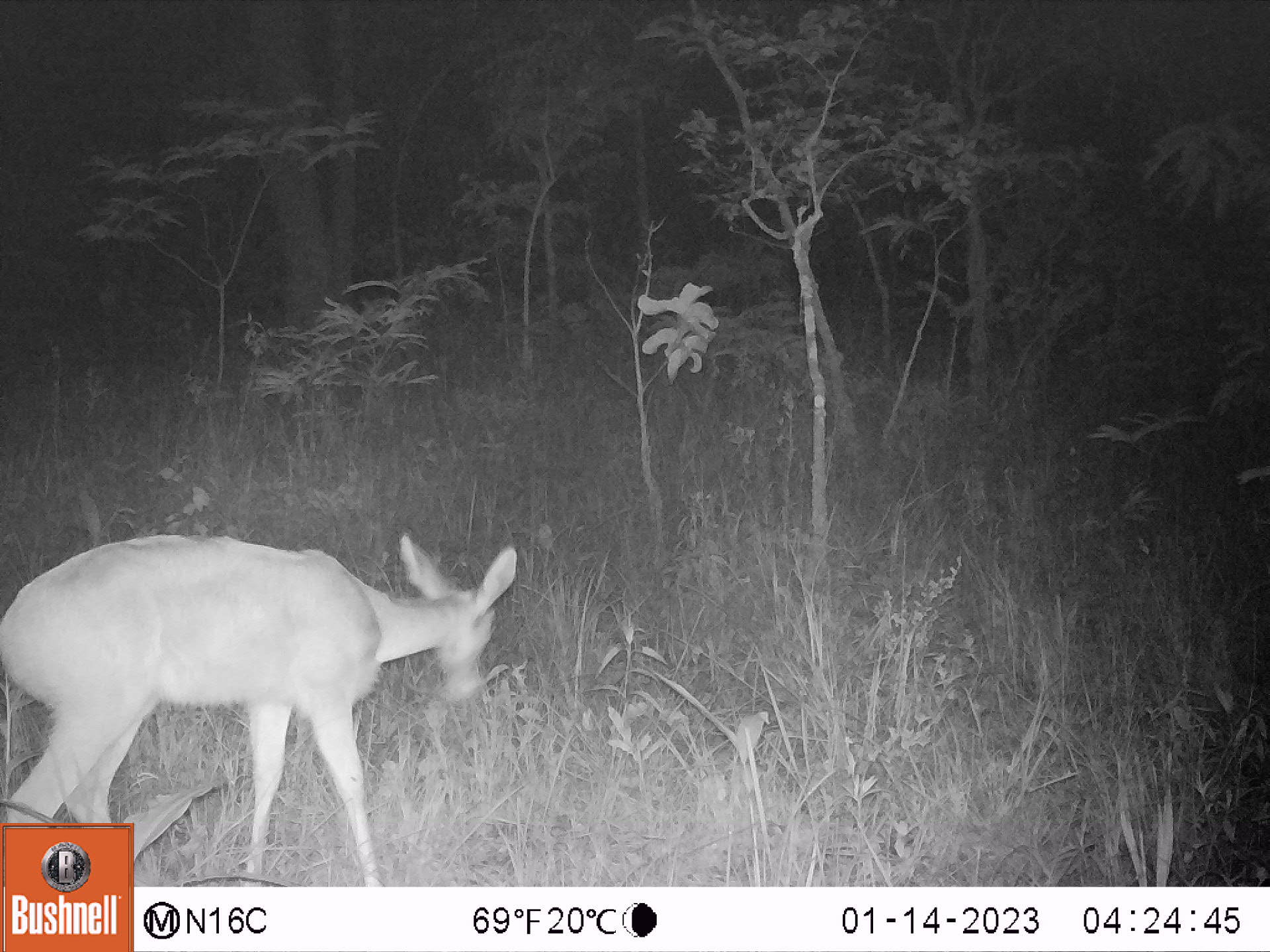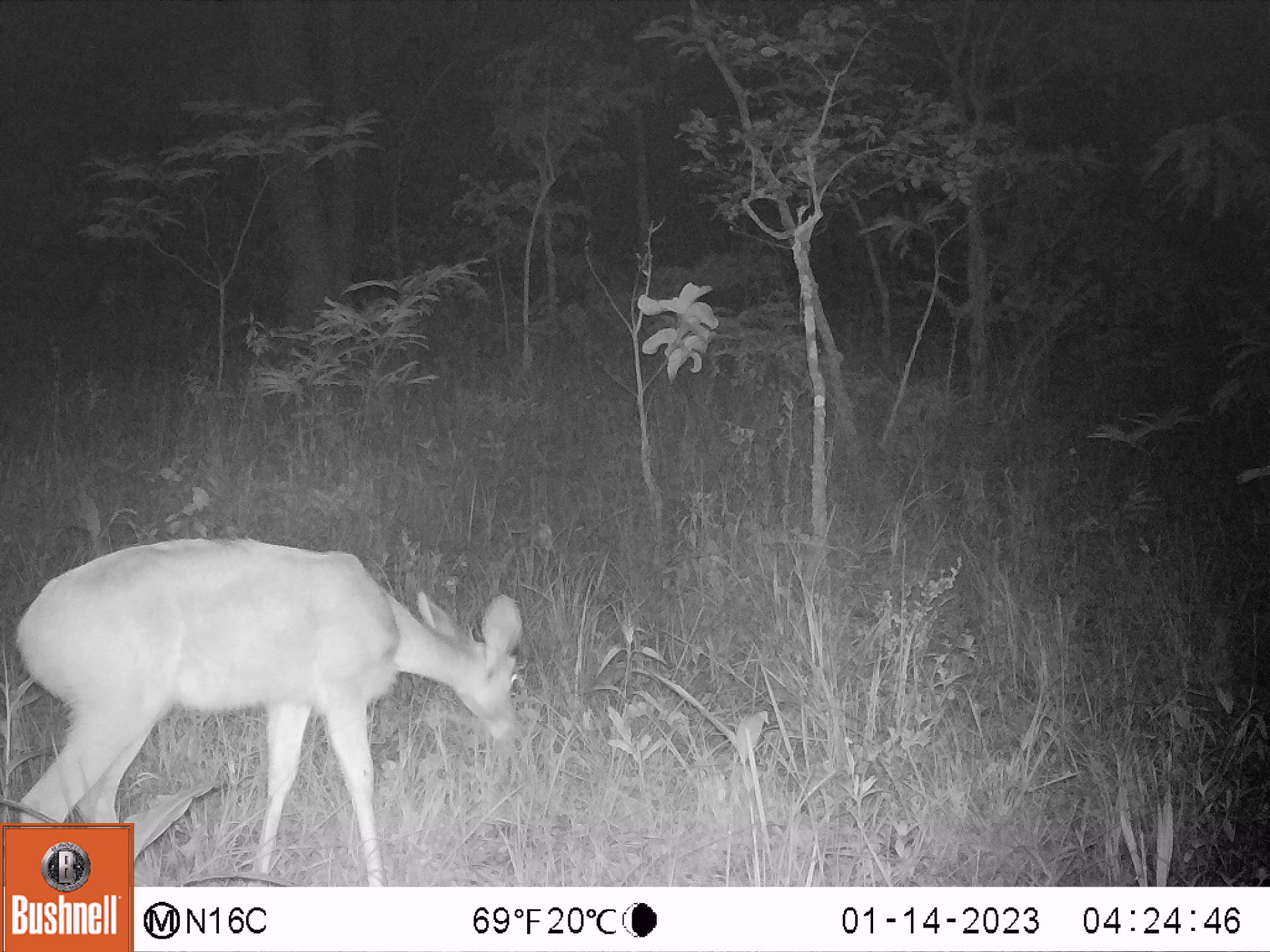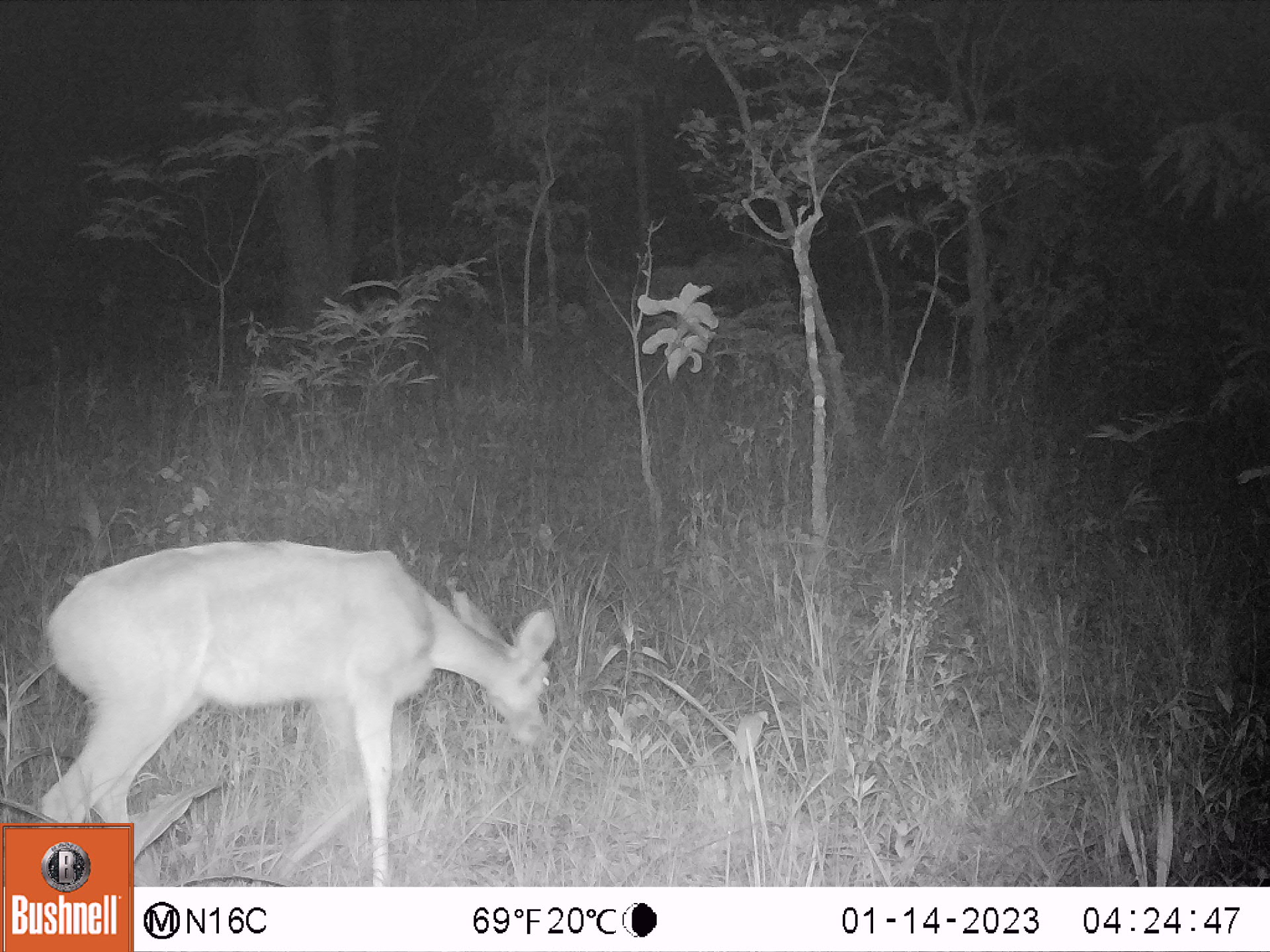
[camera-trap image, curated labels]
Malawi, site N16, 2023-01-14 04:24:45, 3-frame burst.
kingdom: Animalia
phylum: Chordata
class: Mammalia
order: Artiodactyla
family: Bovidae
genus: Redunca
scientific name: Redunca arundinum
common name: southern reedbuck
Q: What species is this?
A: Southern reedbuck (Redunca arundinum).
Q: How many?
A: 1.